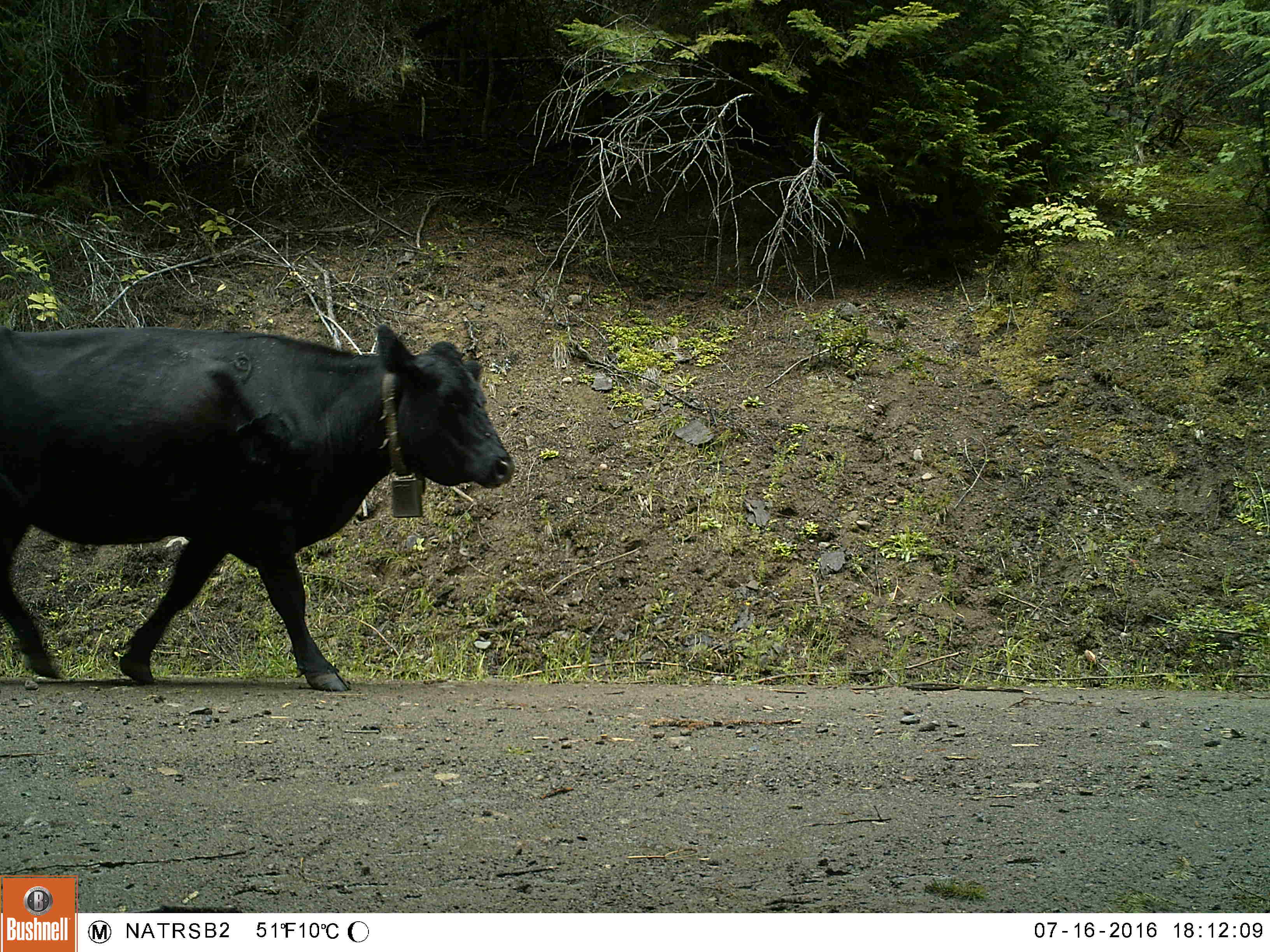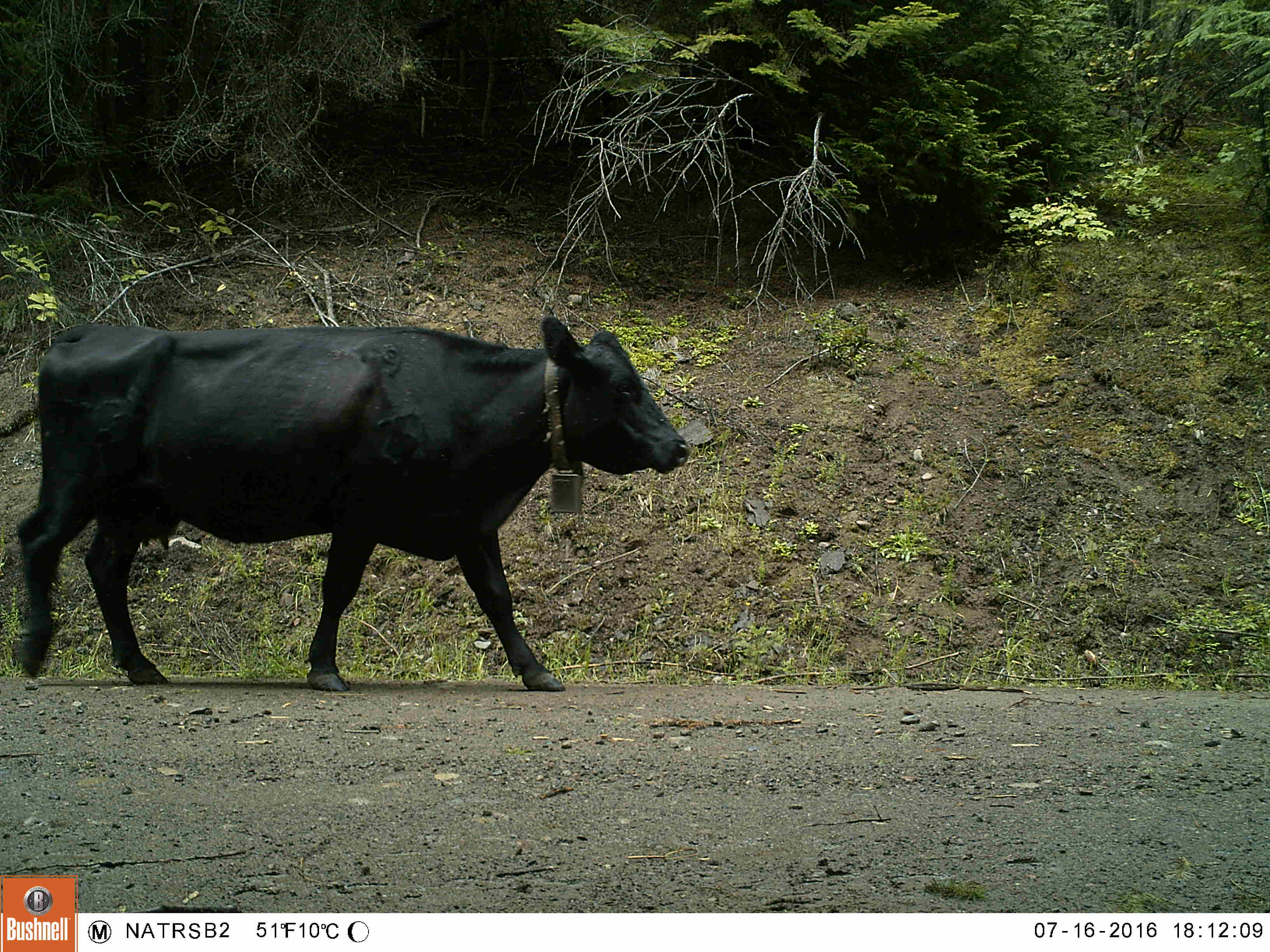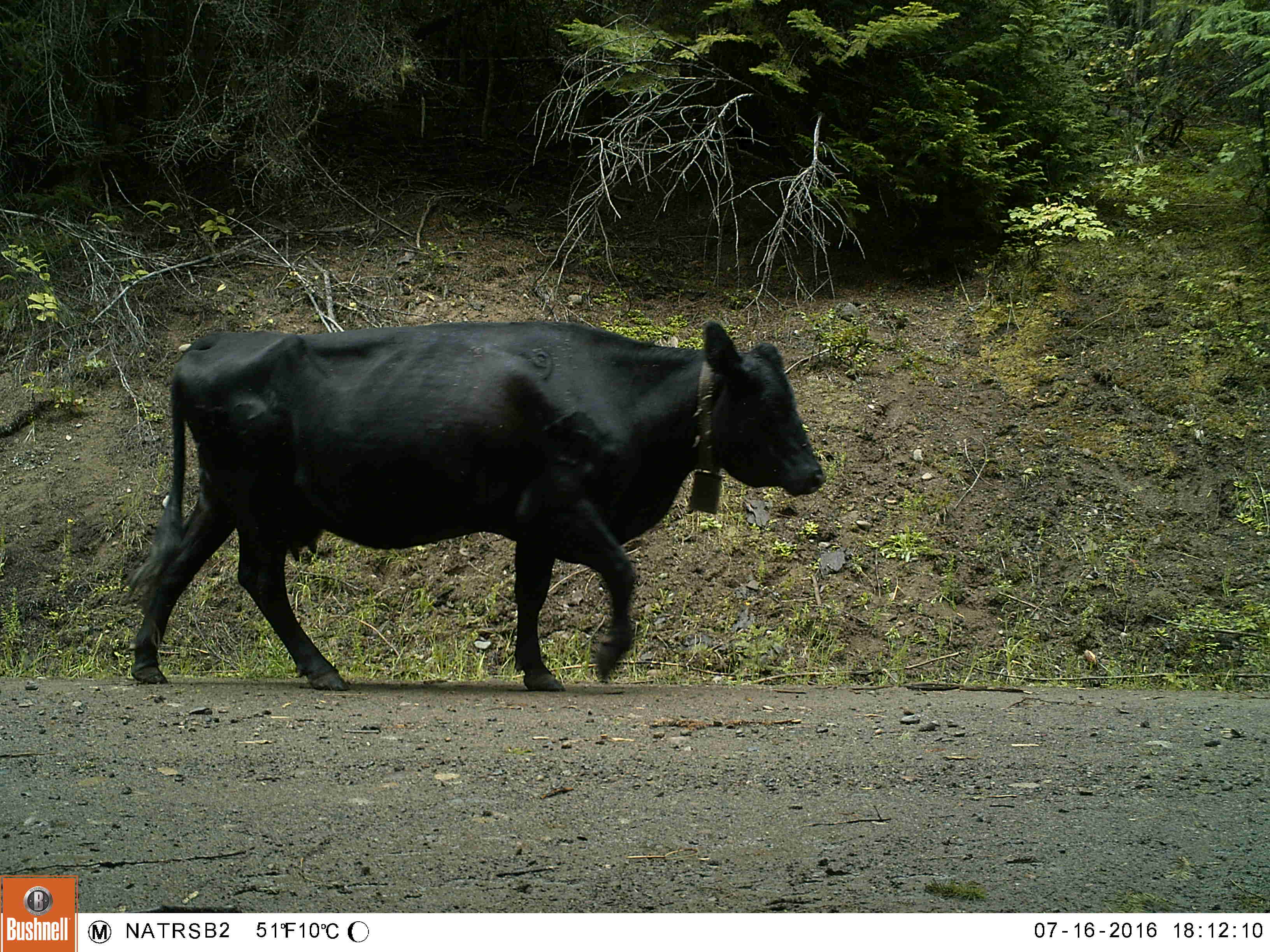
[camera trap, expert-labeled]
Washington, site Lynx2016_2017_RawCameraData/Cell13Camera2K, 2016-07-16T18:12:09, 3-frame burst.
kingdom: Animalia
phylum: Chordata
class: Mammalia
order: Artiodactyla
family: Bovidae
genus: Bos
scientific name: Bos taurus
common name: domestic cattle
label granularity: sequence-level